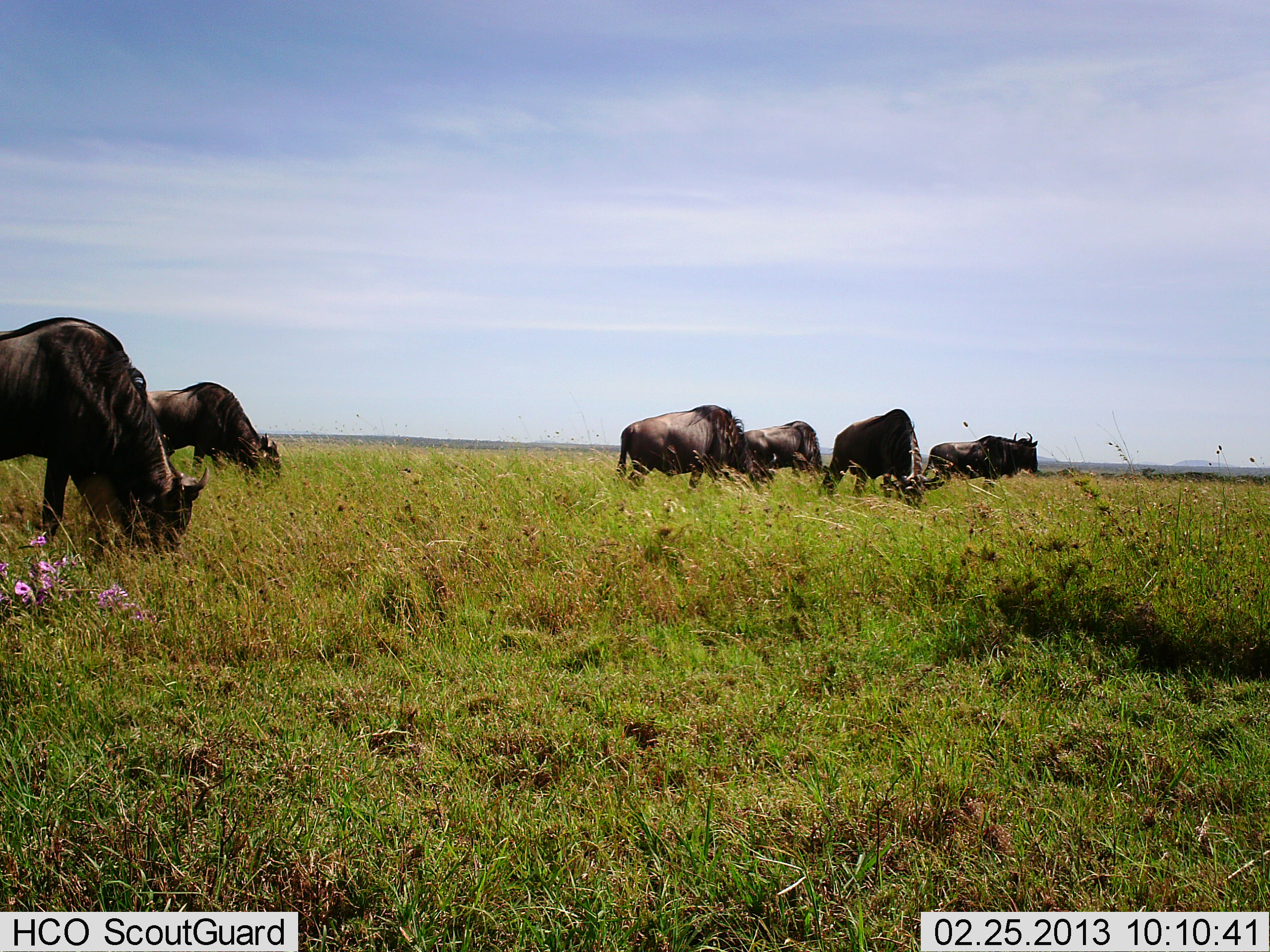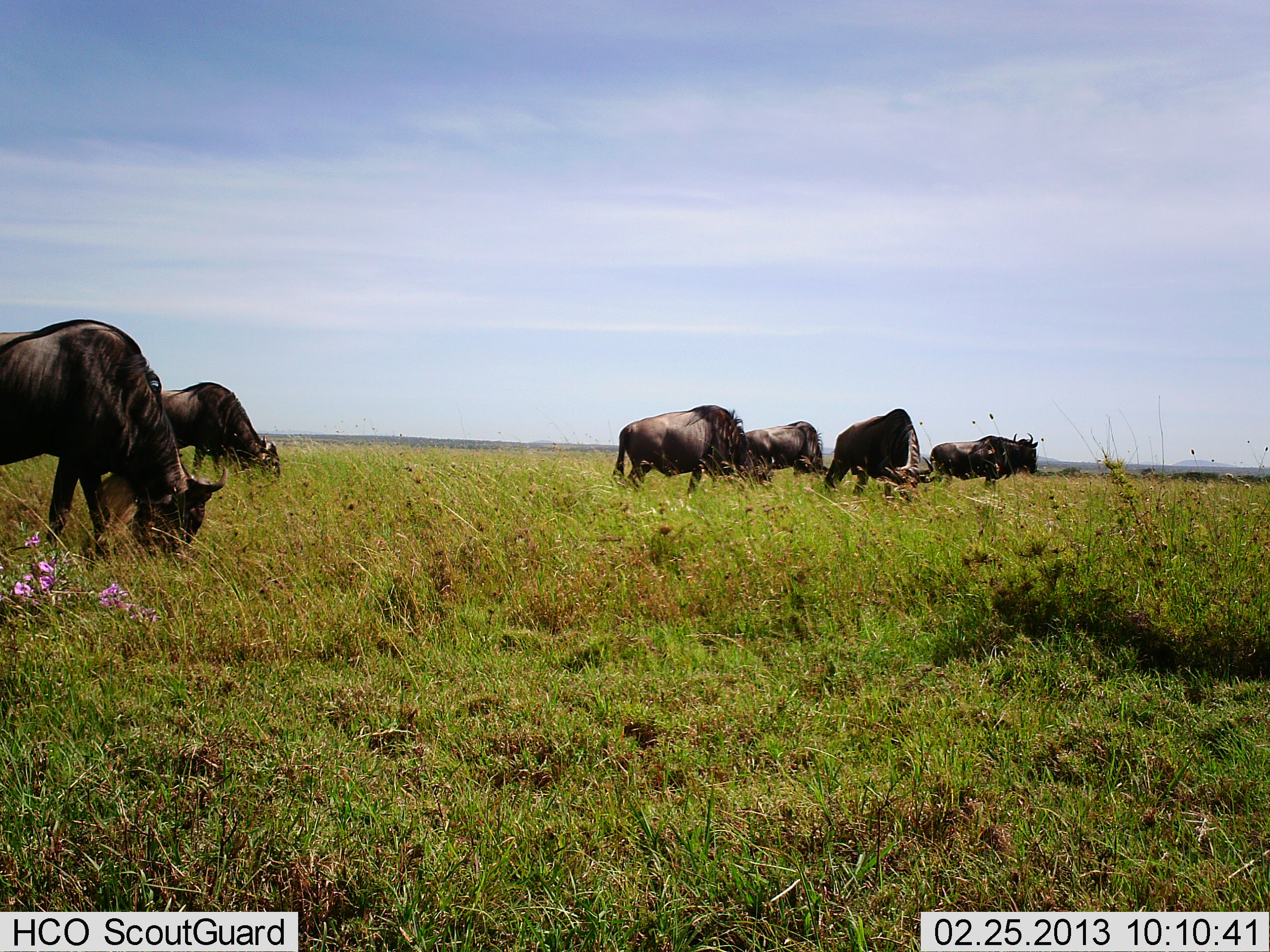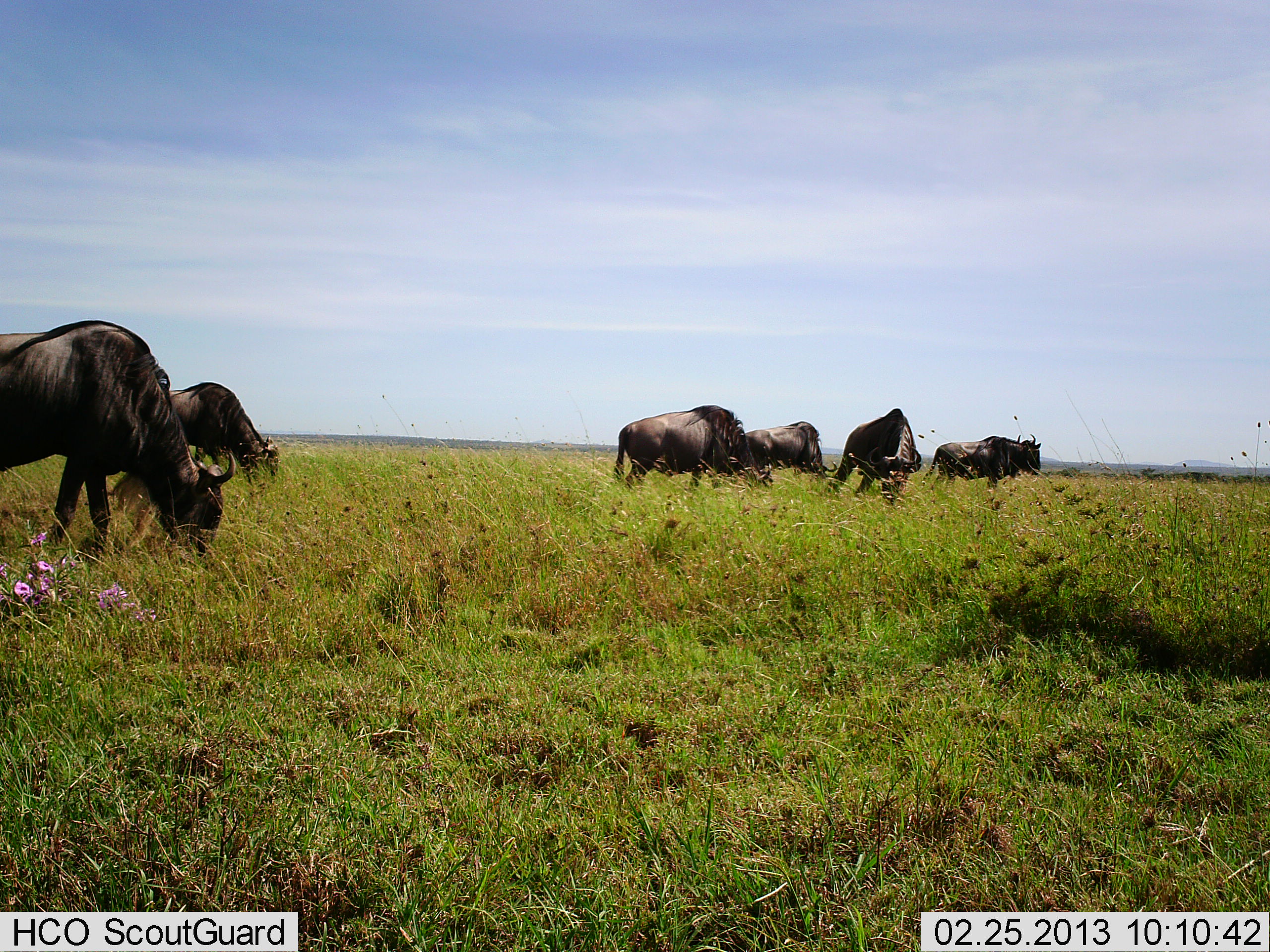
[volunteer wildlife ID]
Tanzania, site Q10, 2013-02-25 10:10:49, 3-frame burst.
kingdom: Animalia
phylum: Chordata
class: Mammalia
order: Artiodactyla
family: Bovidae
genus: Connochaetes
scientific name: Connochaetes taurinus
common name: blue wildebeest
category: wildebeest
Wildebeest (blue wildebeest) (Connochaetes taurinus), count 6. Behavior (volunteer vote fractions): standing 35%, resting 0%, moving 13%, interacting 0%. Young present (vote fraction): 0%. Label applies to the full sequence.